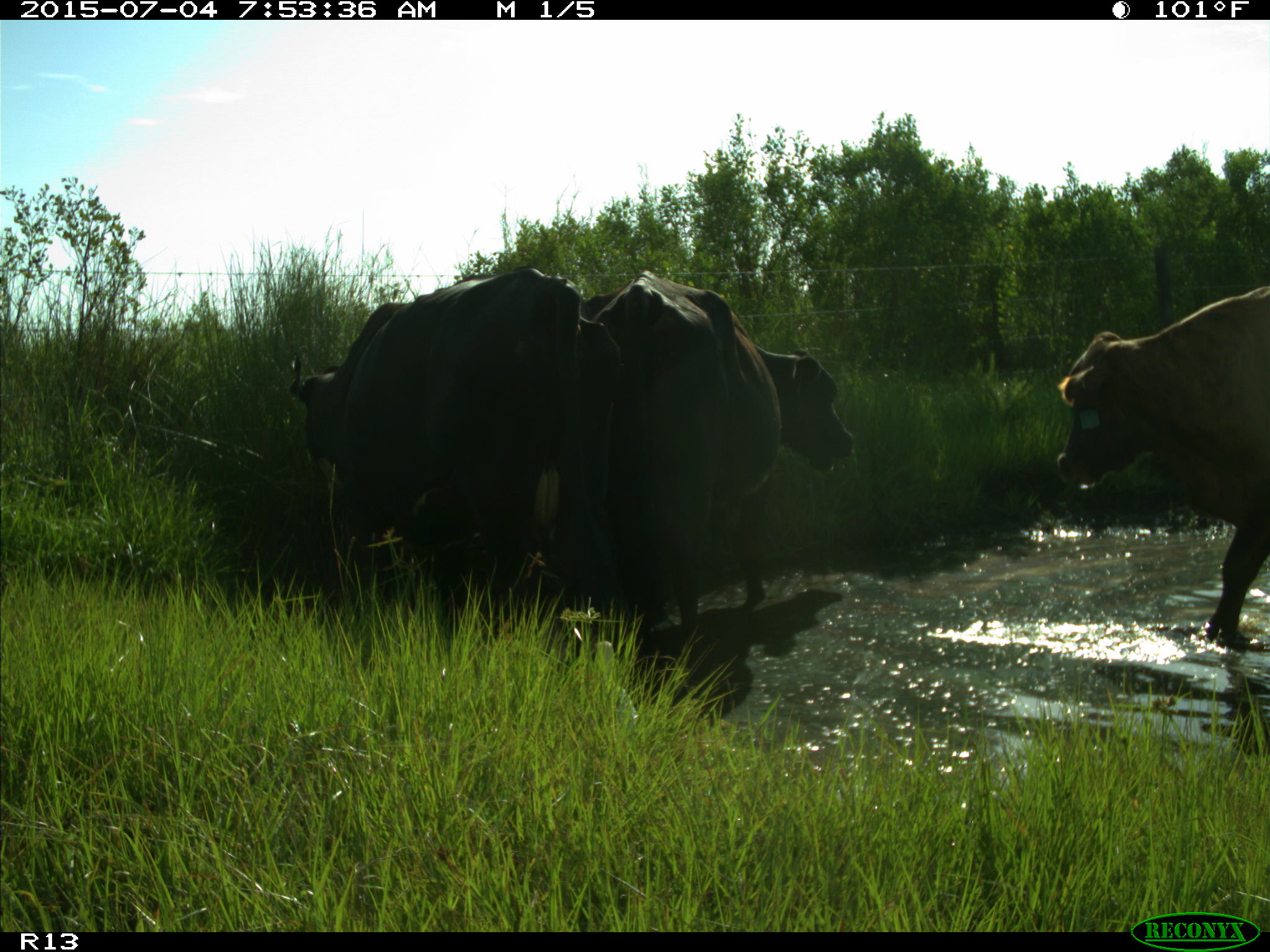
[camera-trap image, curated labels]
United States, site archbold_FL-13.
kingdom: Animalia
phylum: Chordata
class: Mammalia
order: Artiodactyla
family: Bovidae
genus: Bos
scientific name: Bos taurus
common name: domestic cow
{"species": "Bos taurus (domestic cow)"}